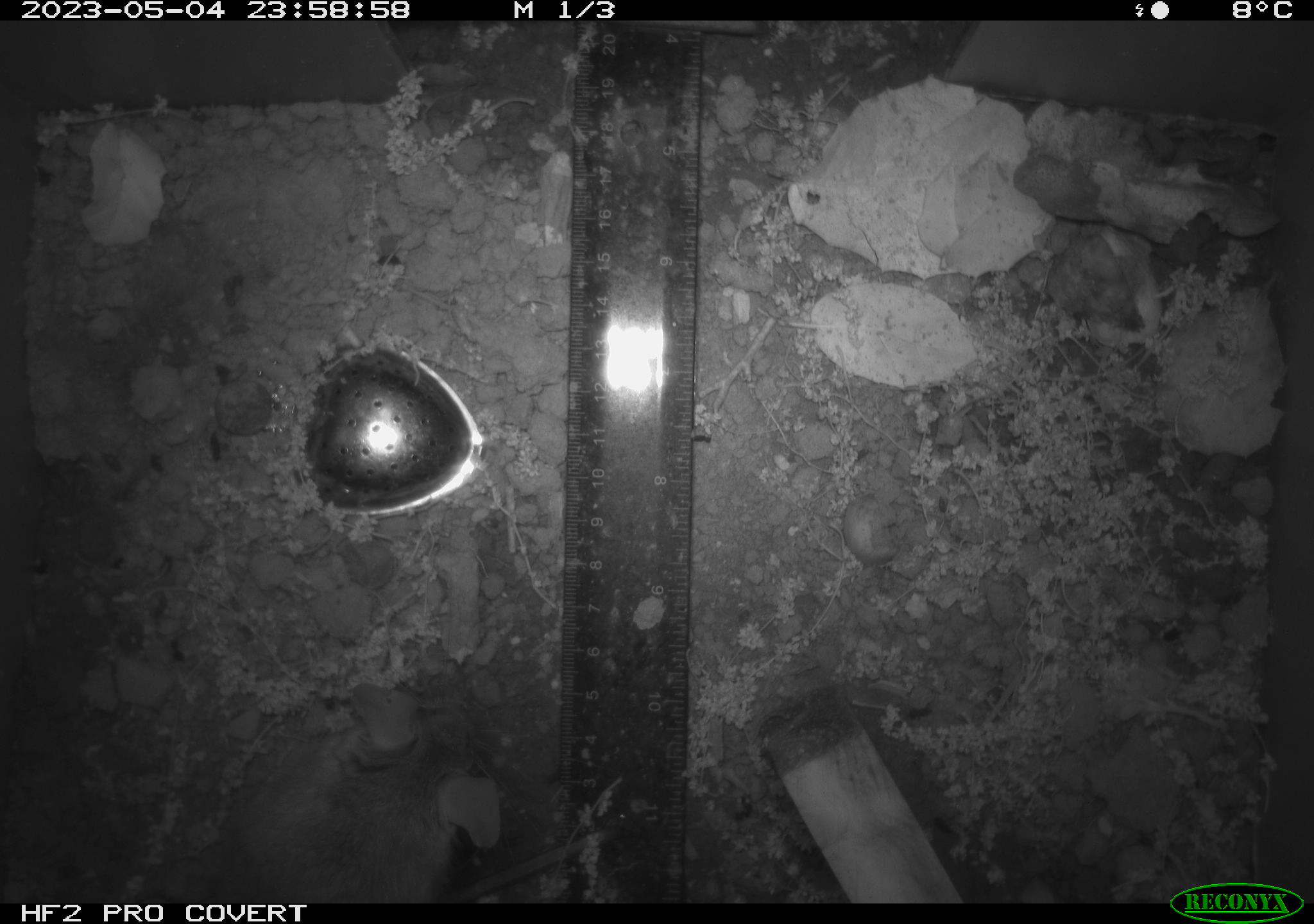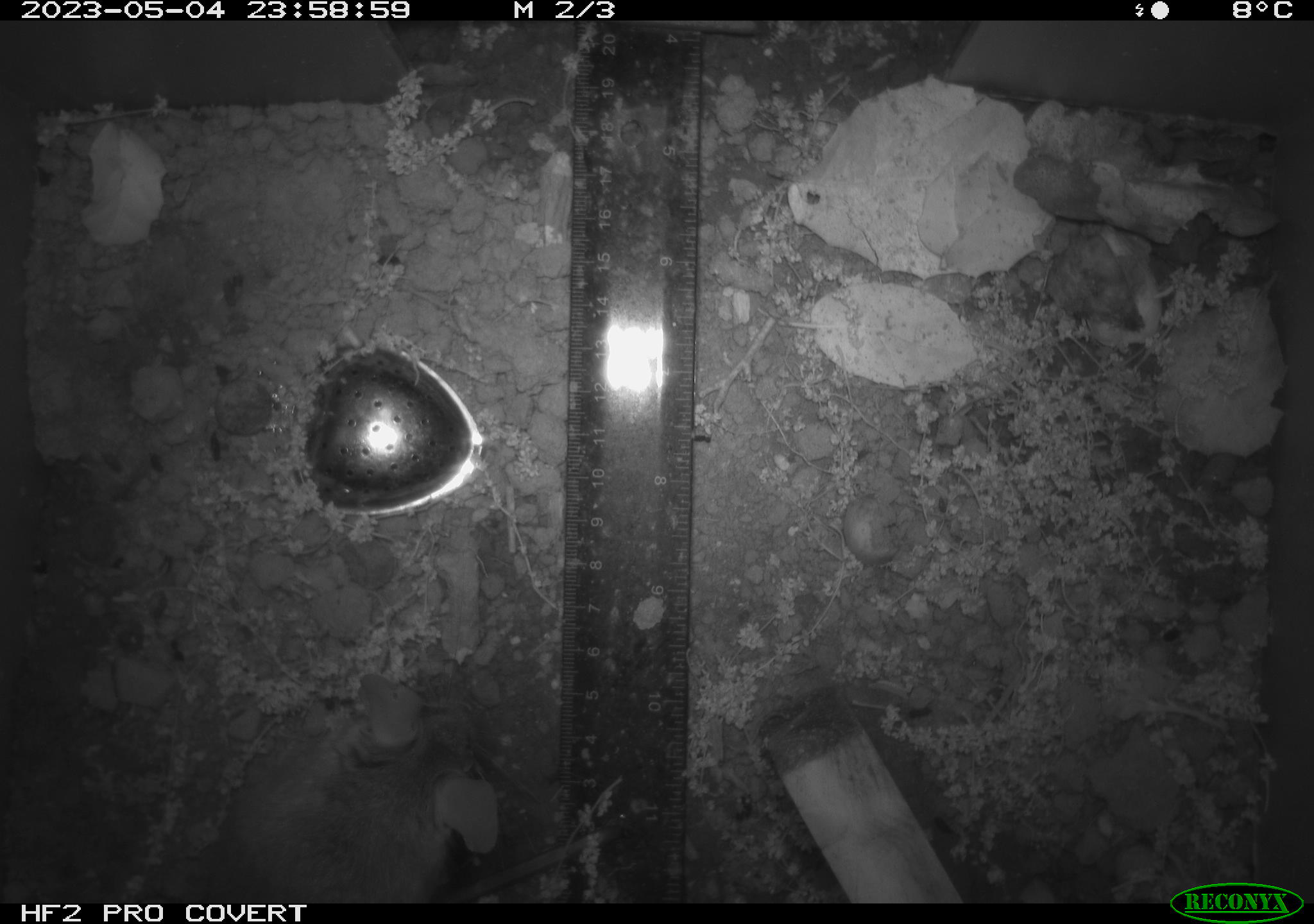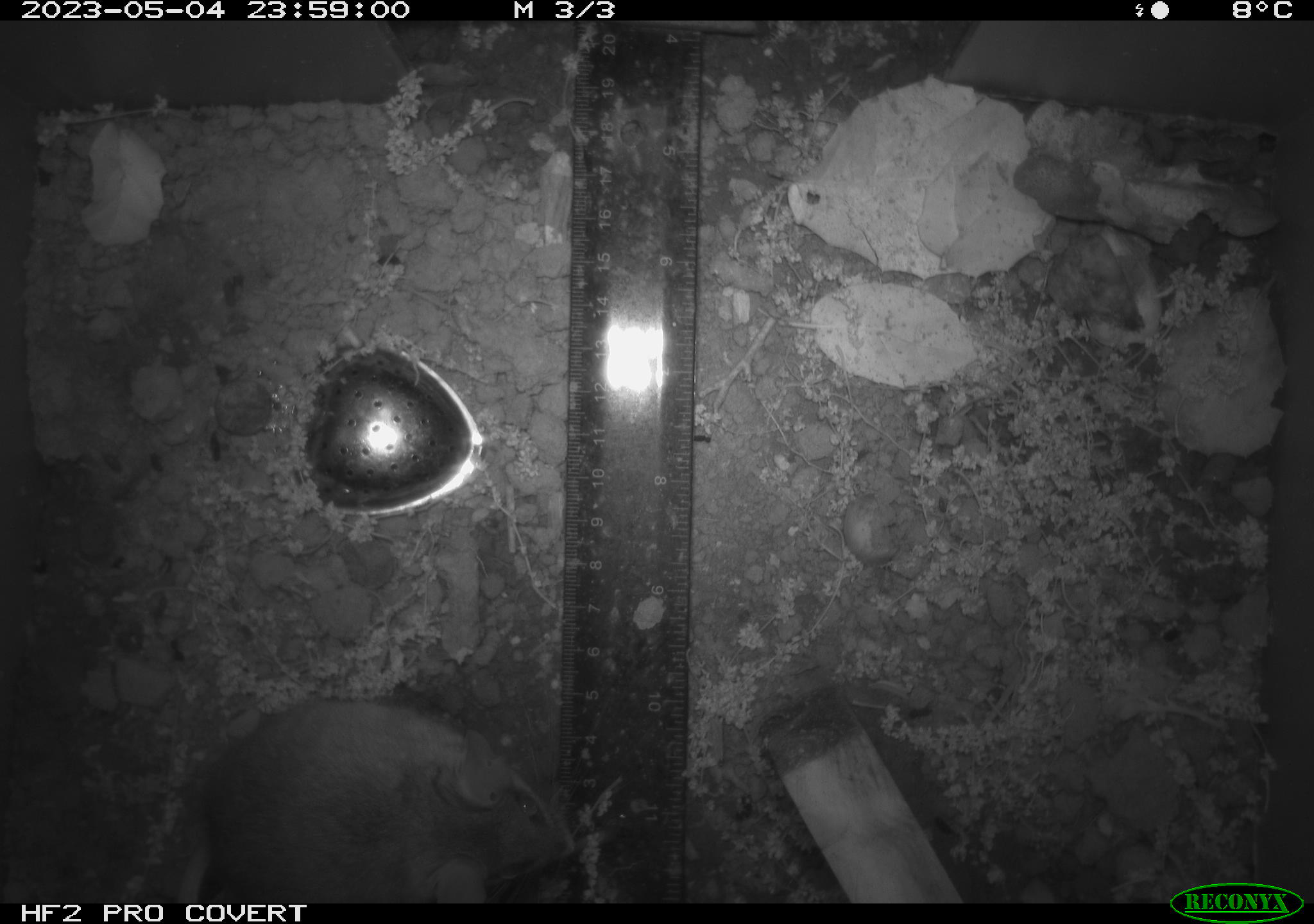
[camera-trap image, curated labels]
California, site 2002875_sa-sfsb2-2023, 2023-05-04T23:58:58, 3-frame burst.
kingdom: Animalia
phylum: Chordata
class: Mammalia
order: Rodentia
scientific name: Rodentia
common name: mouse species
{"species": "mouse species (Rodentia)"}